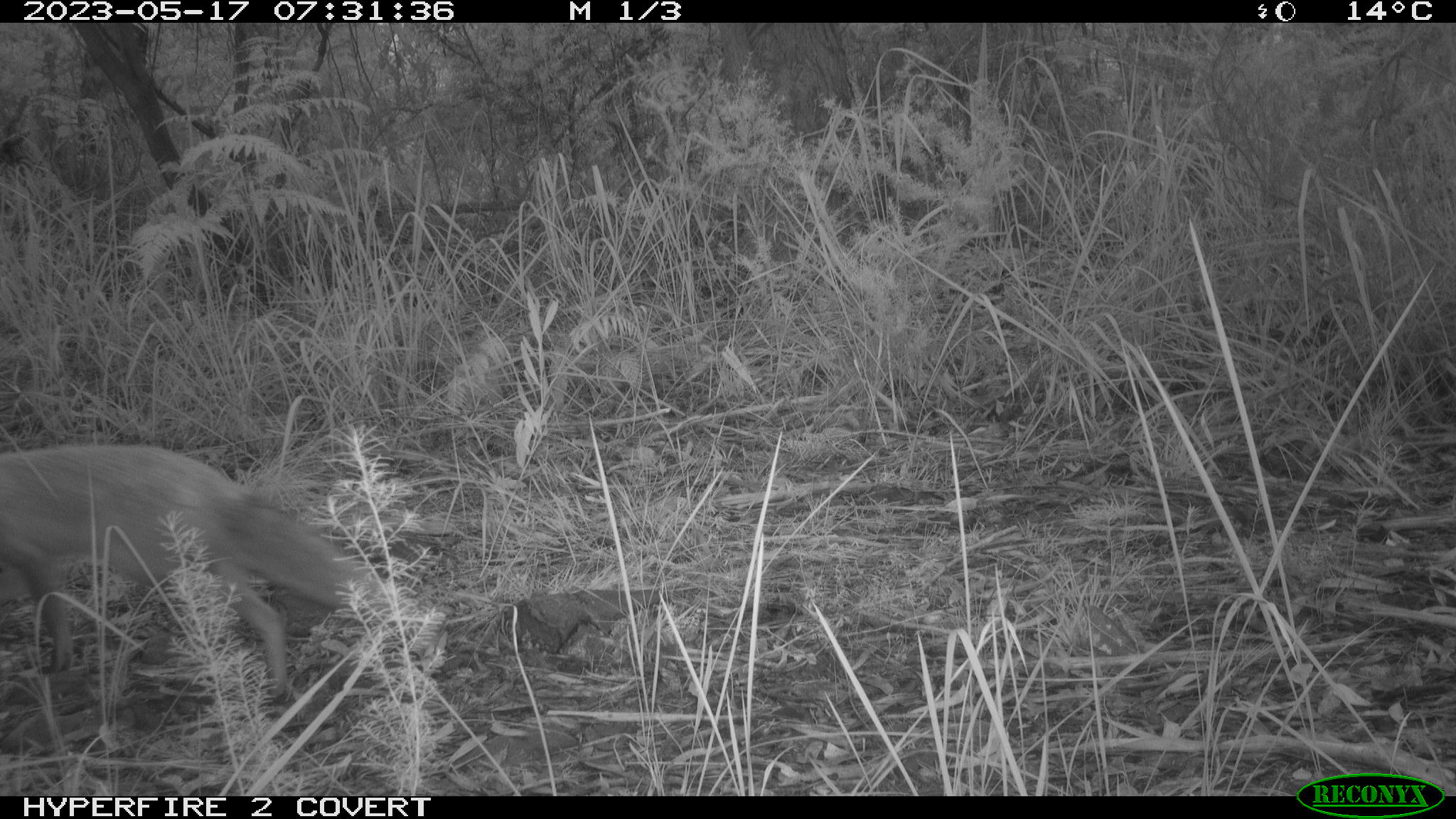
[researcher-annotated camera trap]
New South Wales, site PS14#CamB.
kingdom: Animalia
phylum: Chordata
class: Mammalia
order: Carnivora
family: Canidae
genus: Vulpes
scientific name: Vulpes vulpes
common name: red fox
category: fox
Fox (red fox) (Vulpes vulpes).